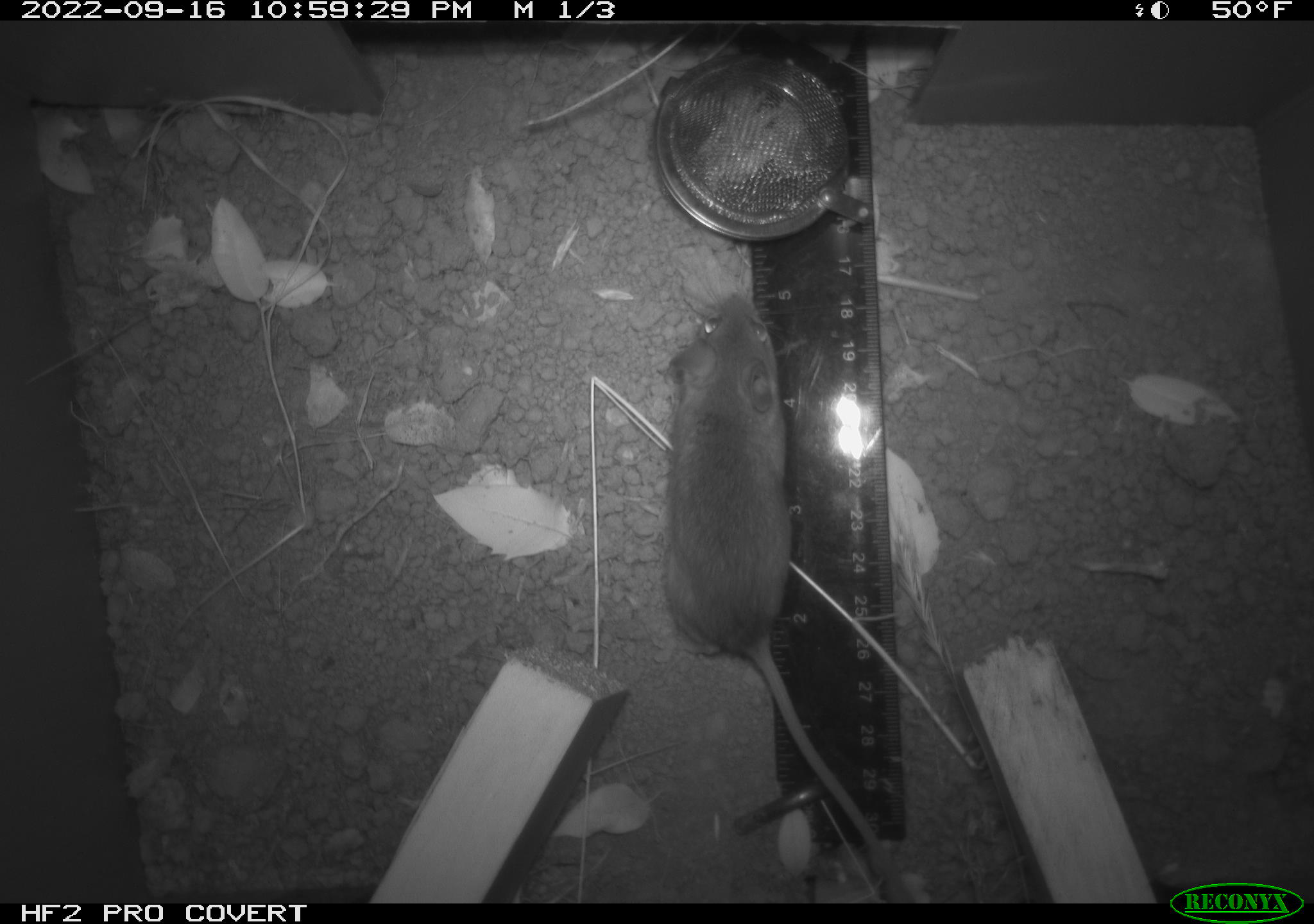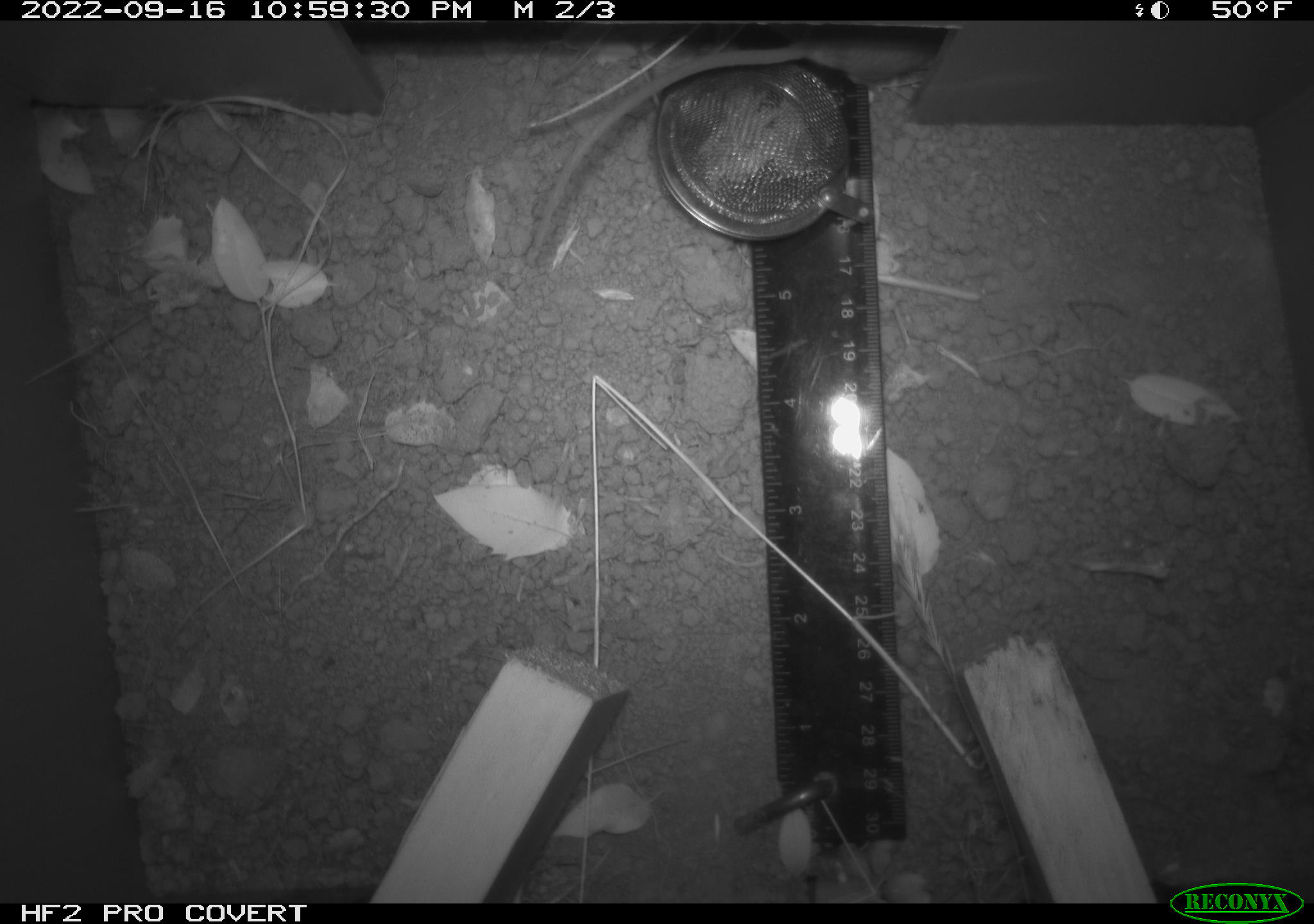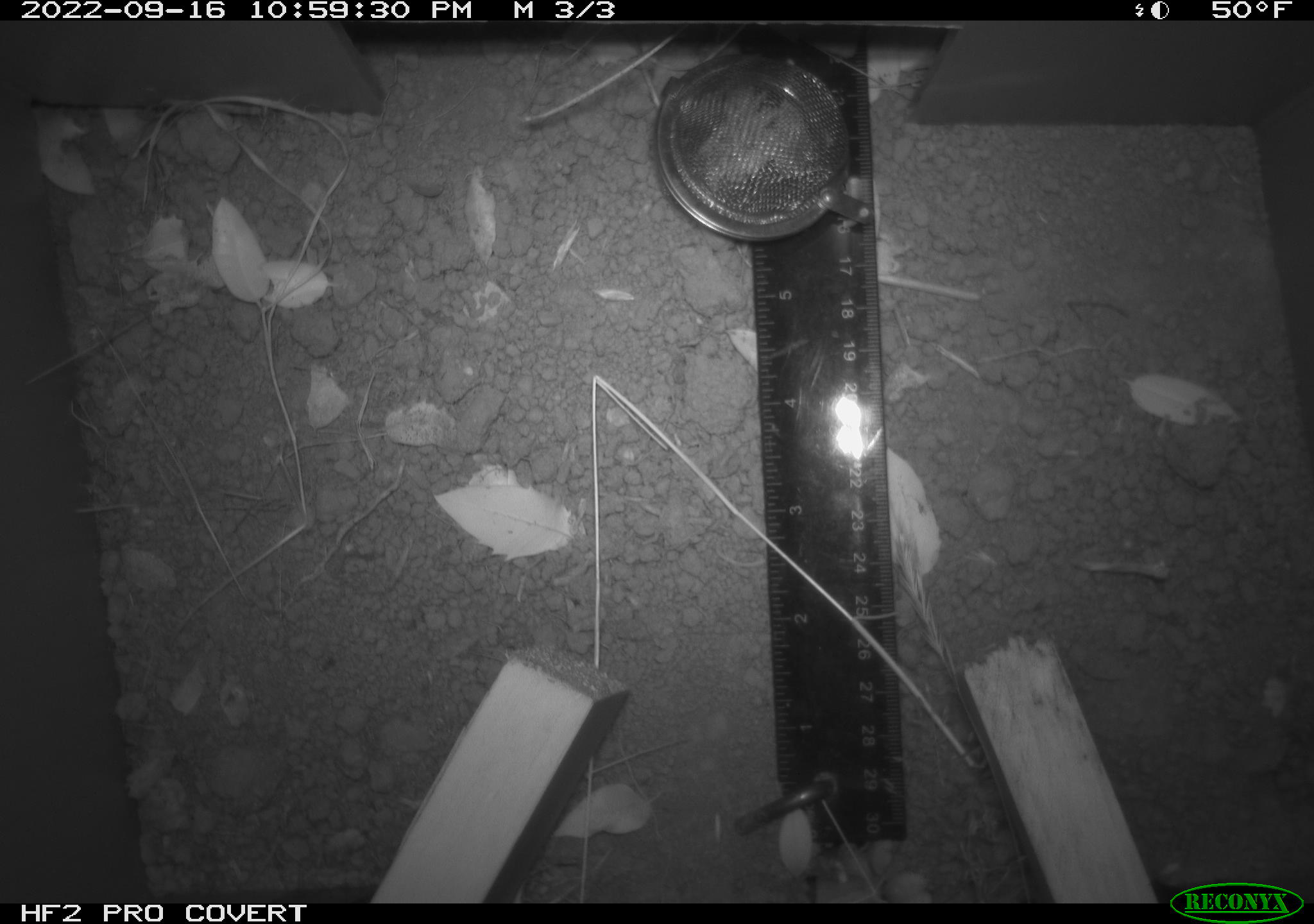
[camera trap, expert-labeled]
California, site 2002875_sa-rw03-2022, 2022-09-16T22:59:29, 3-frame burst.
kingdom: Animalia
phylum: Chordata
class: Mammalia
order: Rodentia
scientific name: Rodentia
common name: mouse species